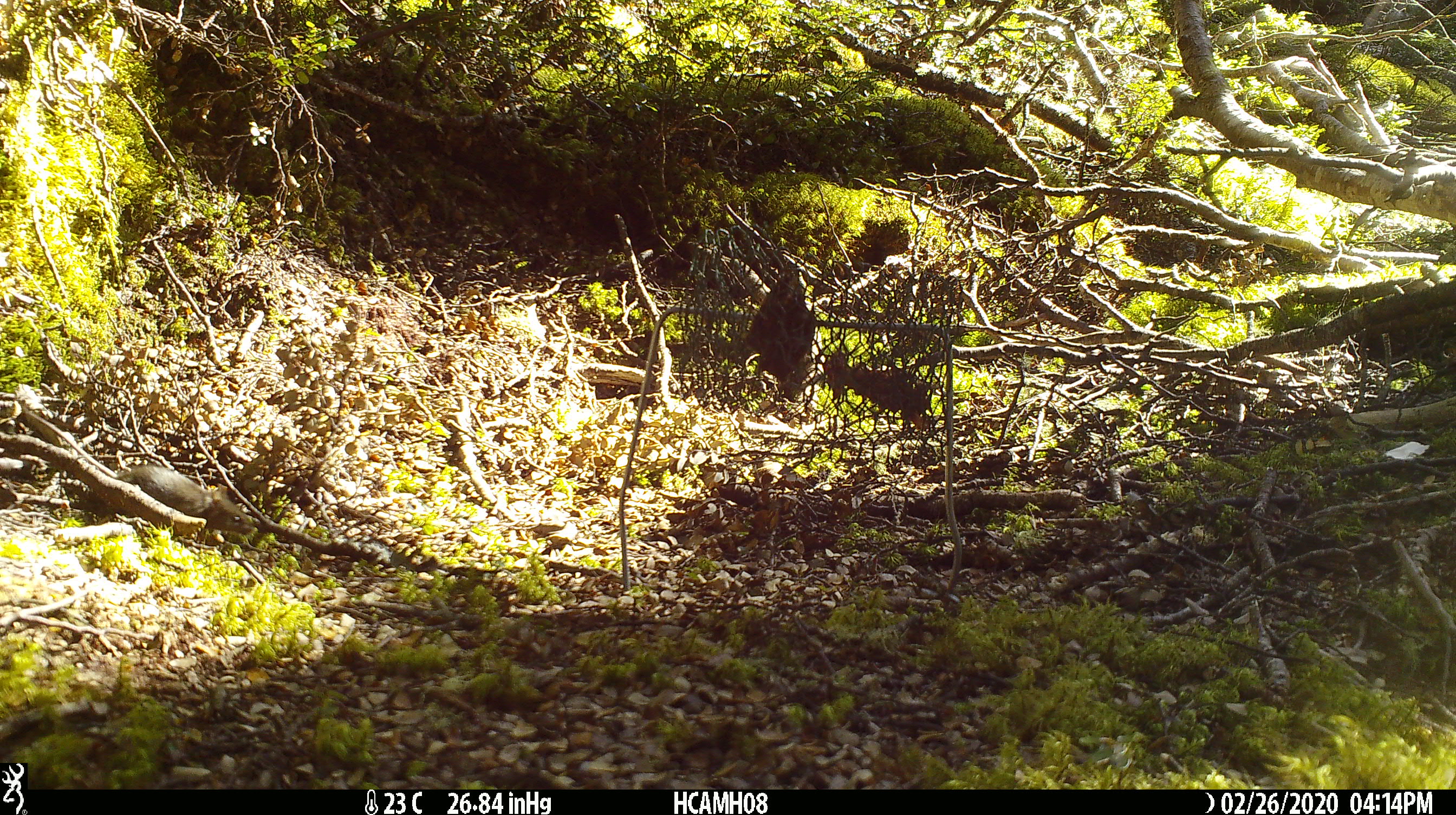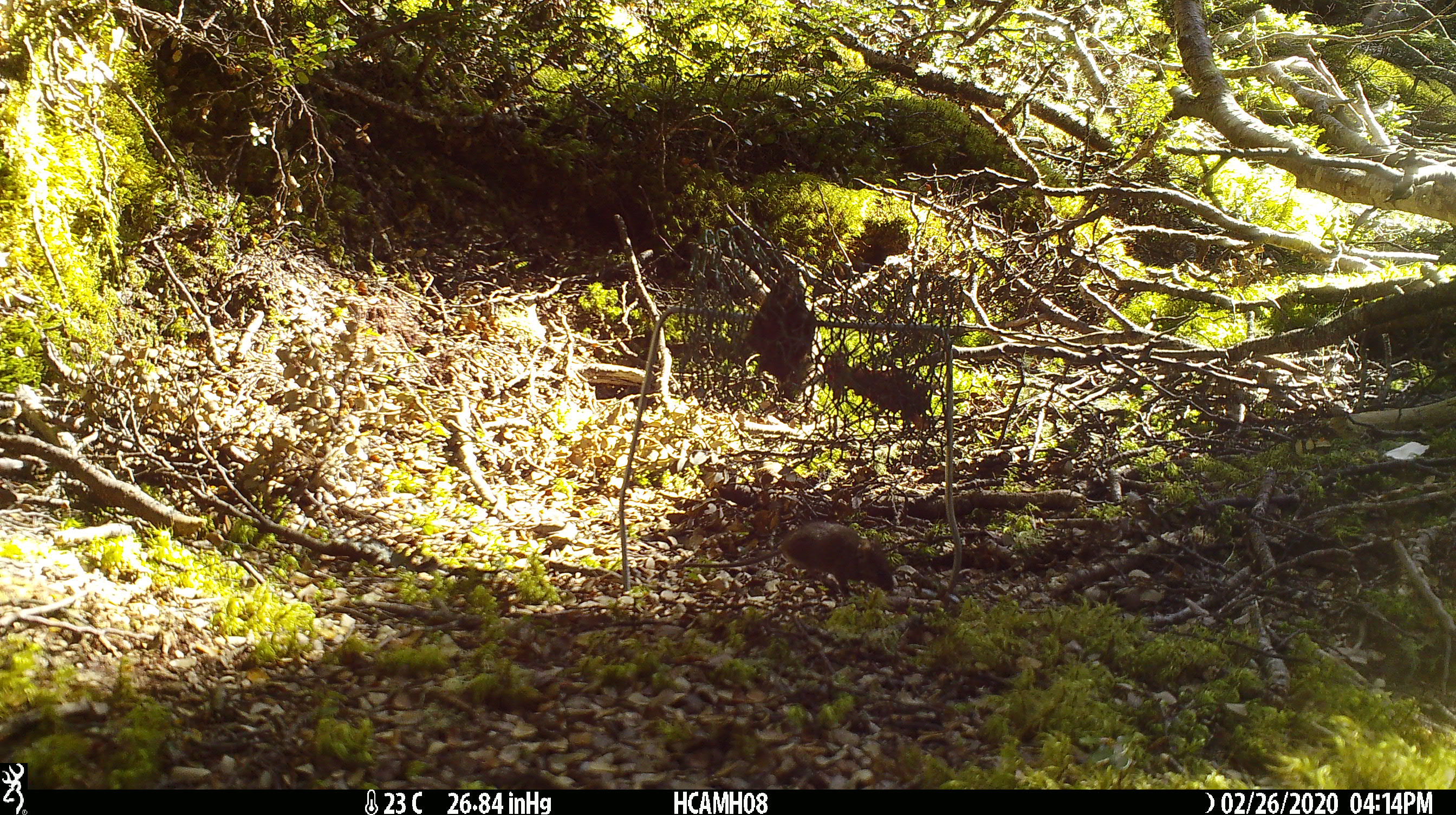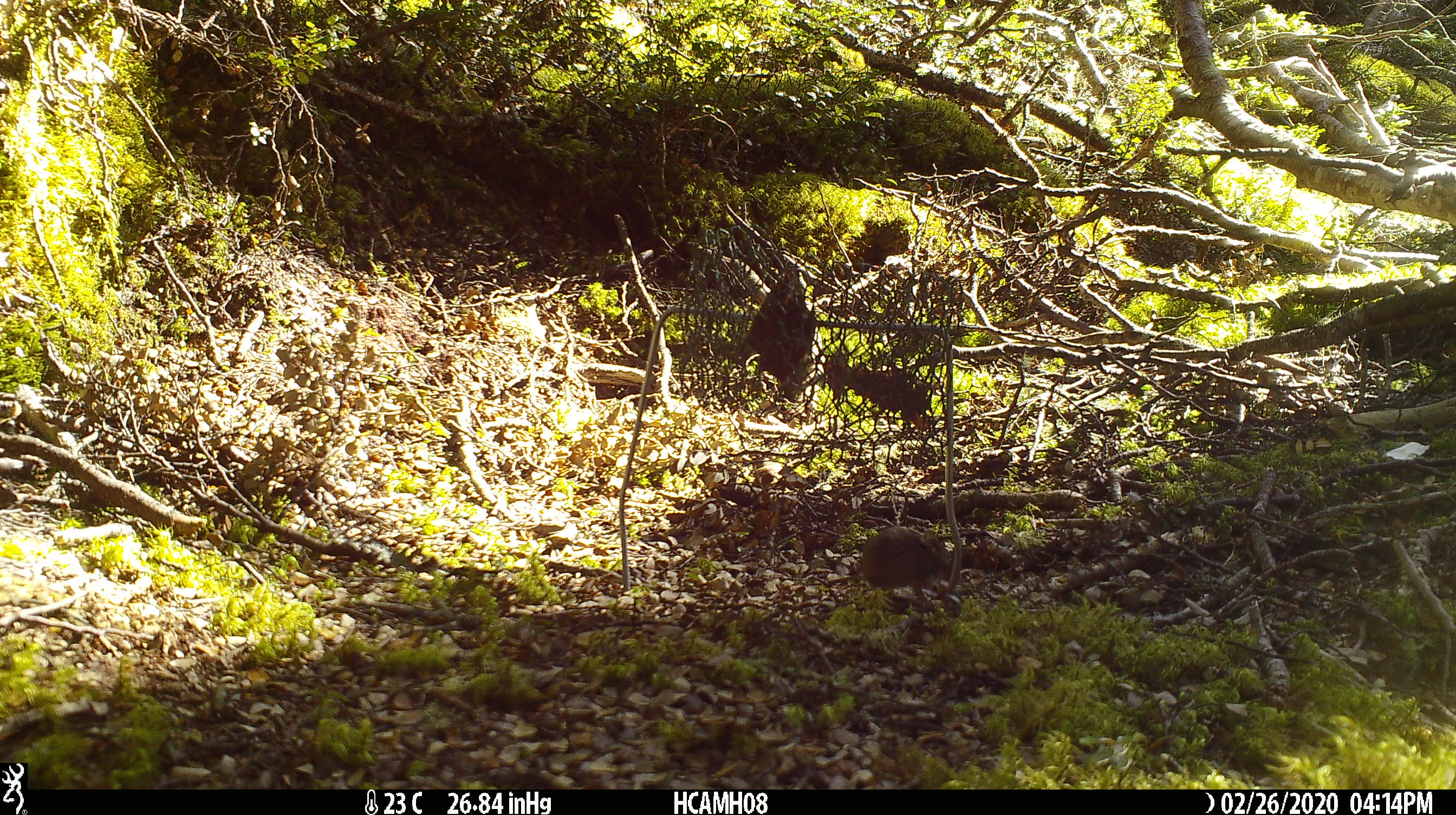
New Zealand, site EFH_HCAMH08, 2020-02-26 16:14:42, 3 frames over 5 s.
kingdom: Animalia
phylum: Chordata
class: Mammalia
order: Rodentia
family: Muridae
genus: Mus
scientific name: Mus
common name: mouse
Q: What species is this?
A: Mouse (Mus).